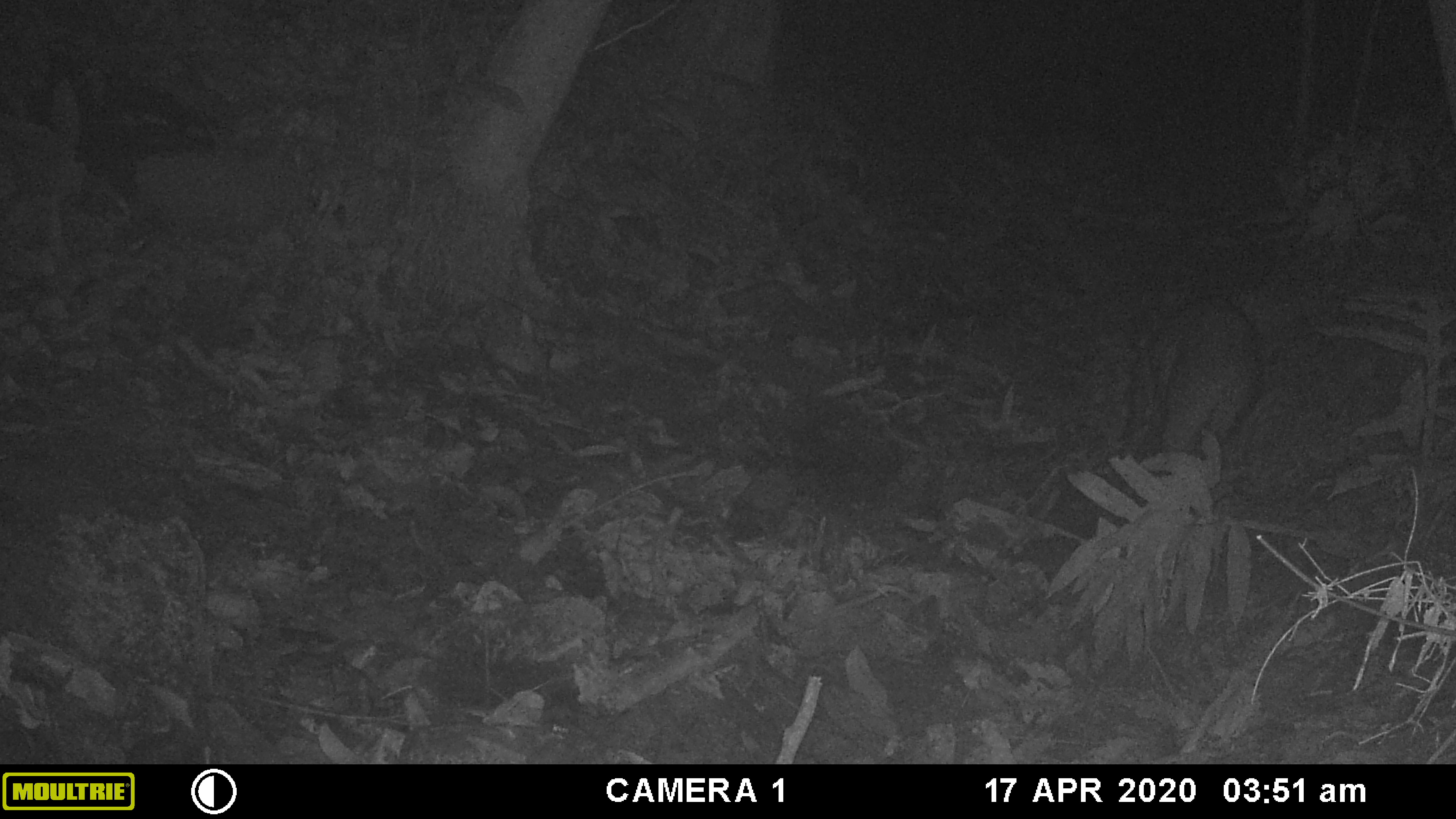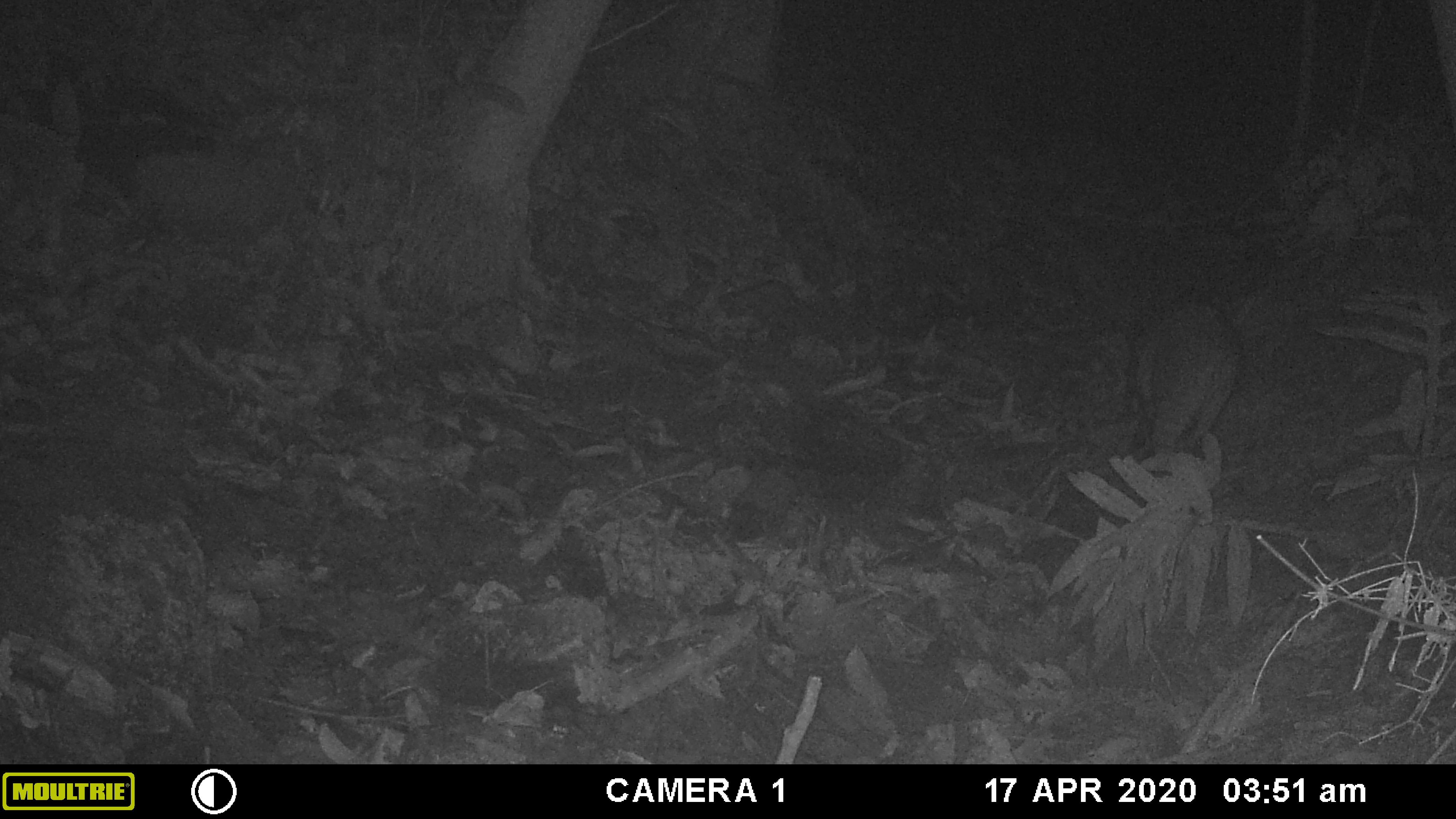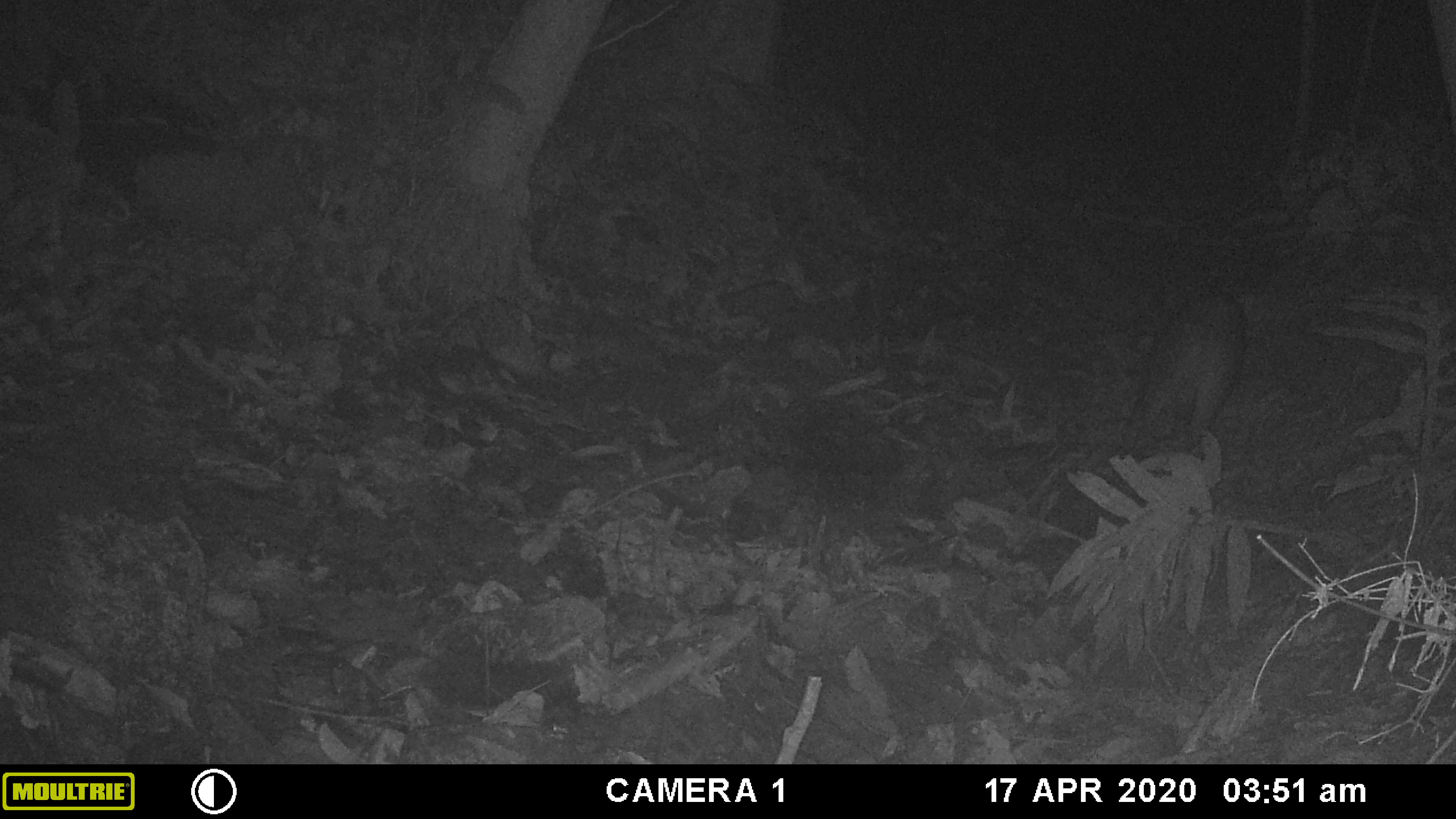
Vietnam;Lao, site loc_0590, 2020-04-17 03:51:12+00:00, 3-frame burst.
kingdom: Animalia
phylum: Chordata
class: Mammalia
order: Artiodactyla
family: Suidae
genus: Sus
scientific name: Sus scrofa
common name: eurasian wild pig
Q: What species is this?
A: Eurasian wild pig (Sus scrofa).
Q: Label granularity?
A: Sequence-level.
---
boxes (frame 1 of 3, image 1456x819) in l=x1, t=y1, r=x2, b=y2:
eurasian wild pig: l=1134, t=288, r=1263, b=462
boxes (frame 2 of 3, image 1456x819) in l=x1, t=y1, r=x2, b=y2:
eurasian wild pig: l=1130, t=295, r=1246, b=473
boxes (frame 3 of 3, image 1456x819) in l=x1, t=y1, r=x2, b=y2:
eurasian wild pig: l=1125, t=286, r=1250, b=443